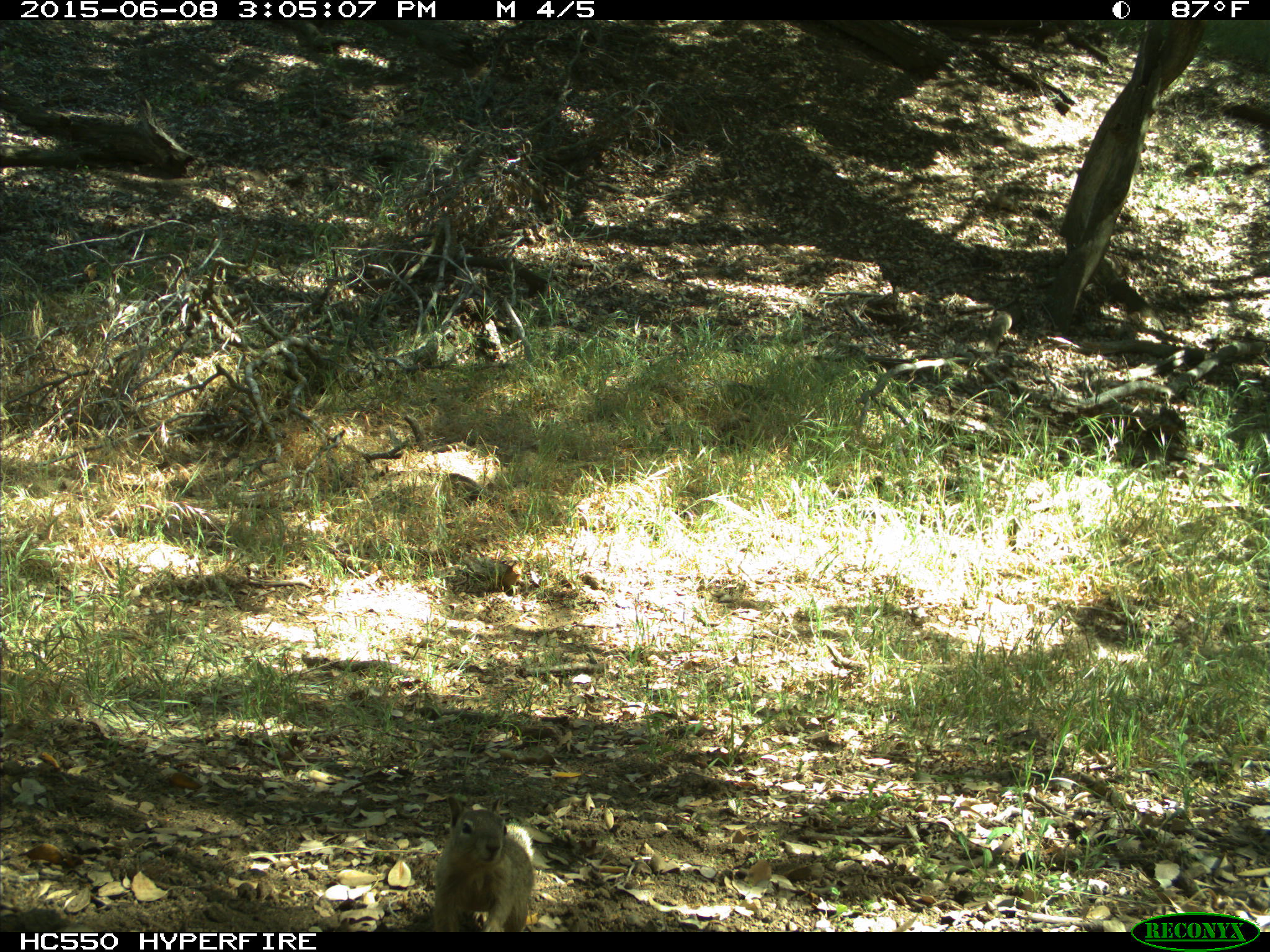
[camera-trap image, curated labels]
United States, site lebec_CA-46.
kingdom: Animalia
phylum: Chordata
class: Mammalia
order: Rodentia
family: Sciuridae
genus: Otospermophilus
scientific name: Otospermophilus beecheyi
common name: california ground squirrel